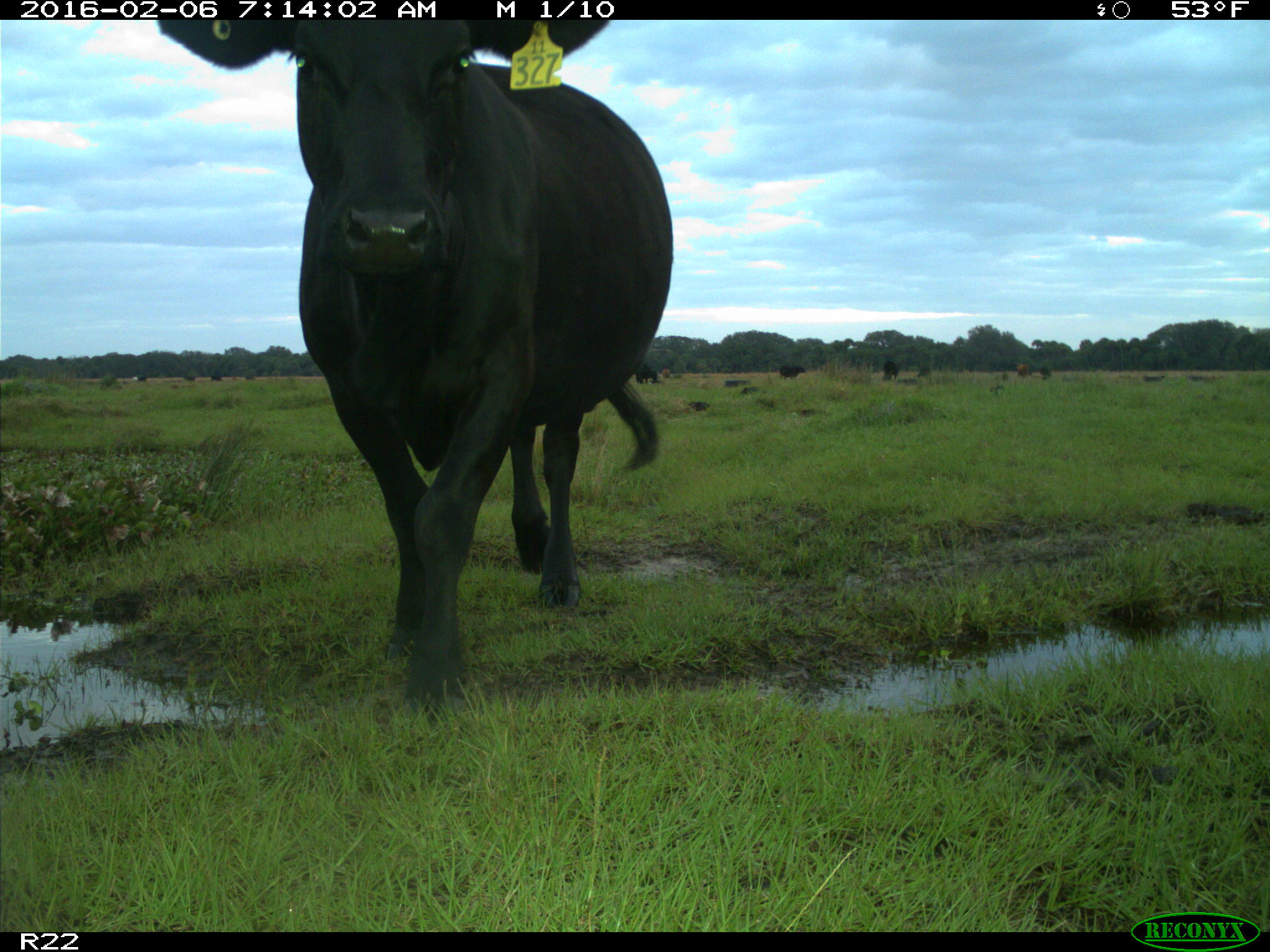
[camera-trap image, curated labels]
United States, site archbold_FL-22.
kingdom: Animalia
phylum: Chordata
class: Mammalia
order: Artiodactyla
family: Bovidae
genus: Bos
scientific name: Bos taurus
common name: domestic cow